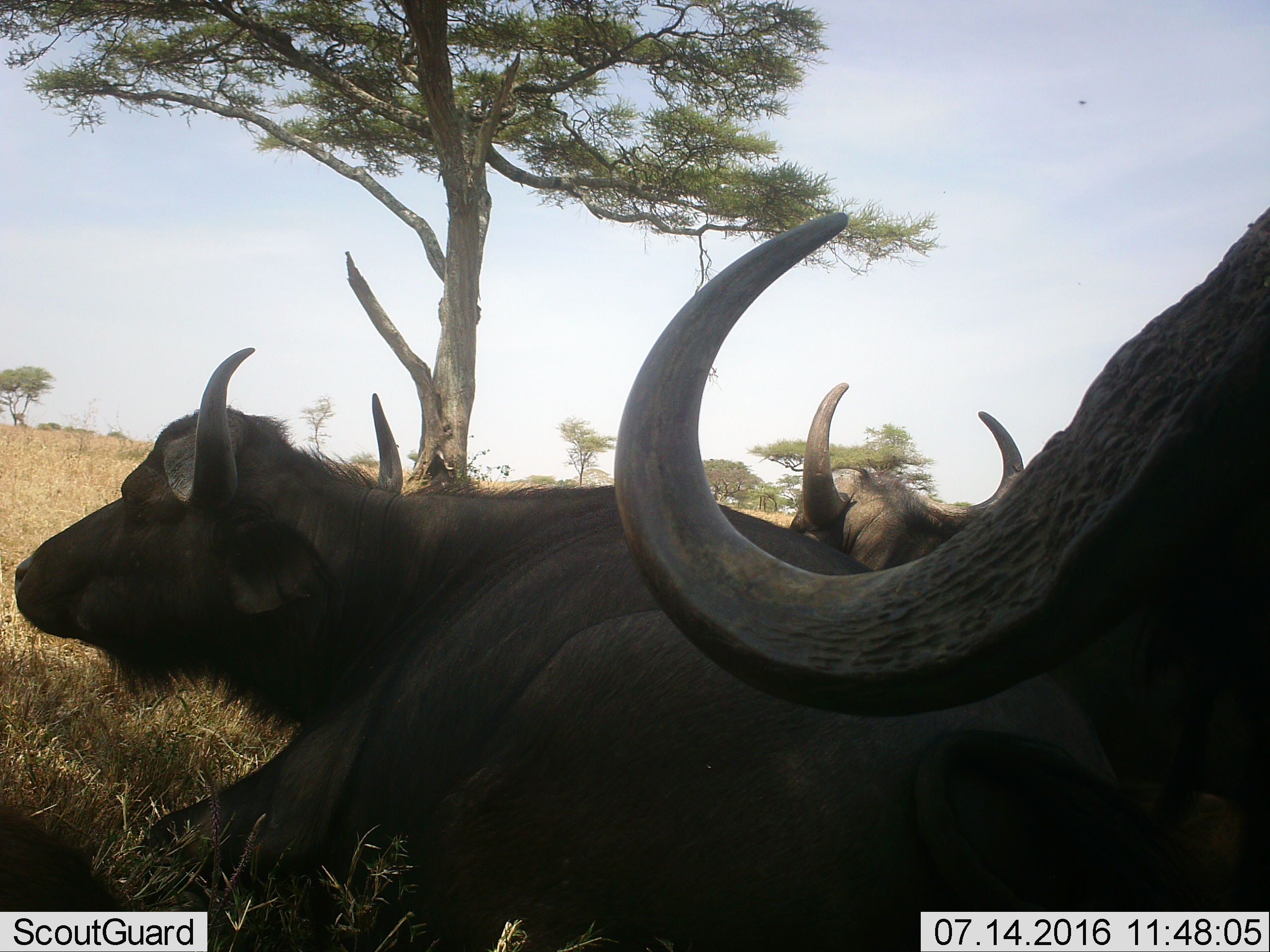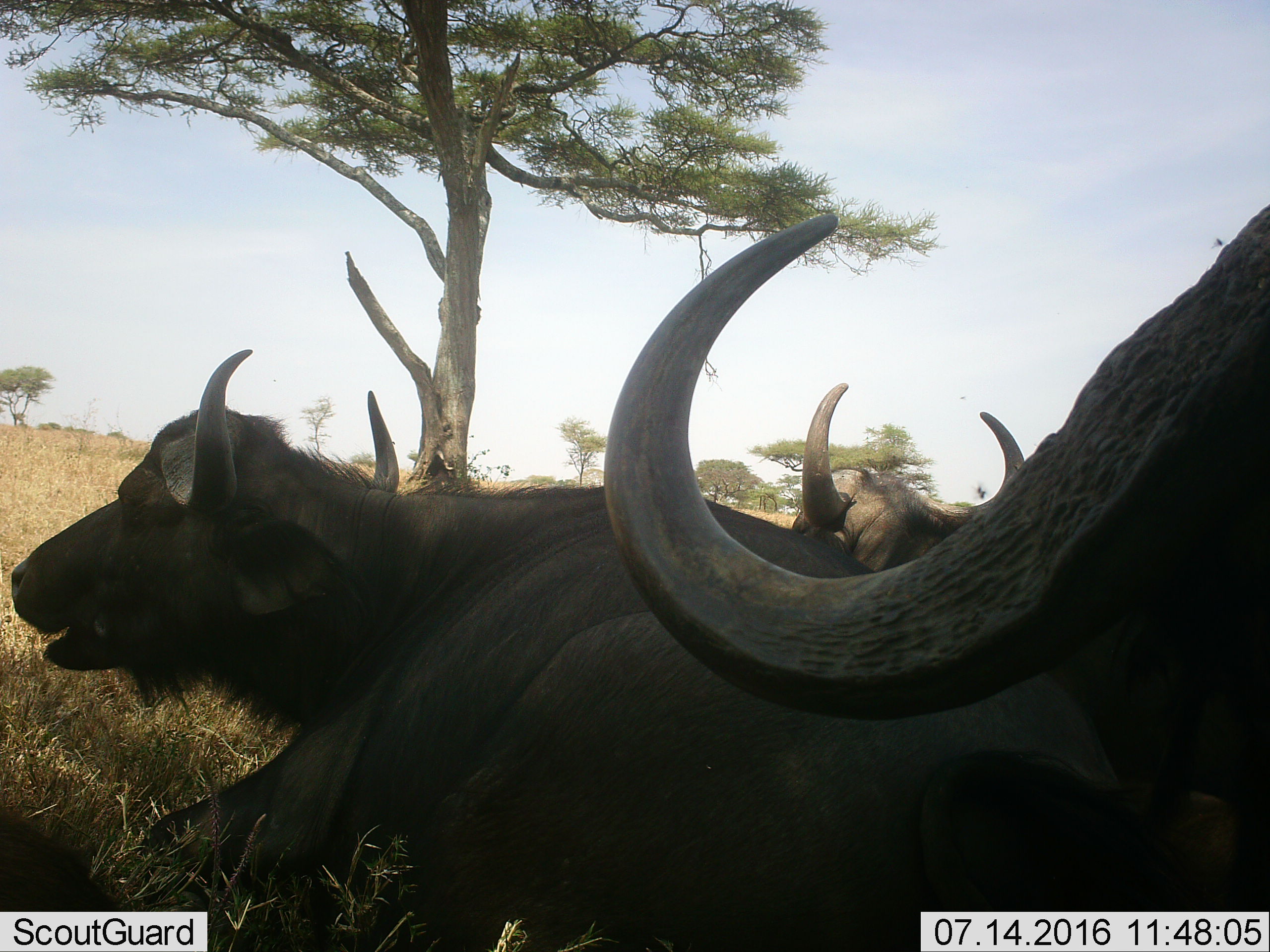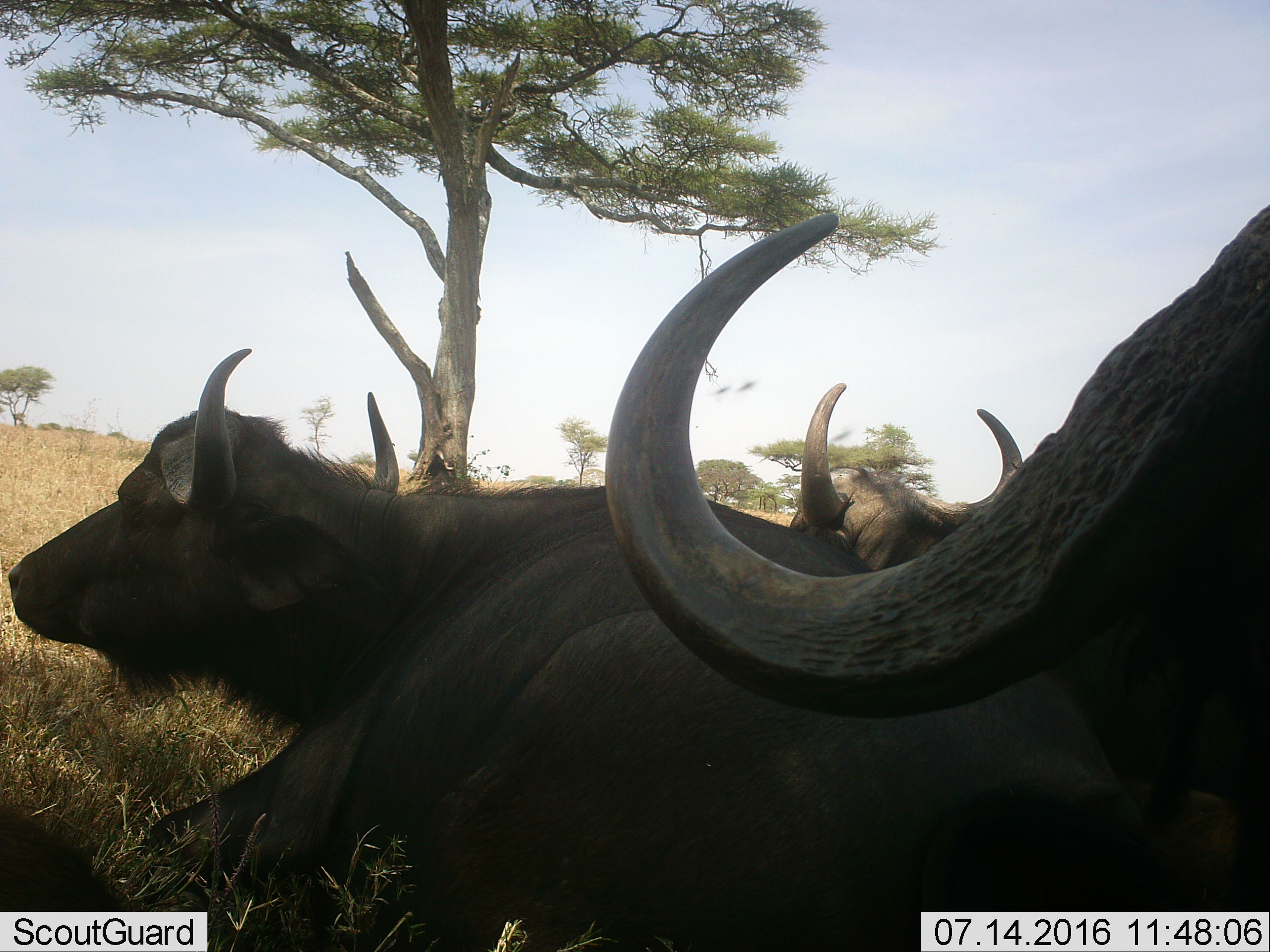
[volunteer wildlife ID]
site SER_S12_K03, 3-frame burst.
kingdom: Animalia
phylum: Chordata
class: Mammalia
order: Artiodactyla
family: Bovidae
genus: Syncerus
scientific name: Syncerus caffer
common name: african buffalo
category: buffalo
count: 3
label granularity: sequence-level